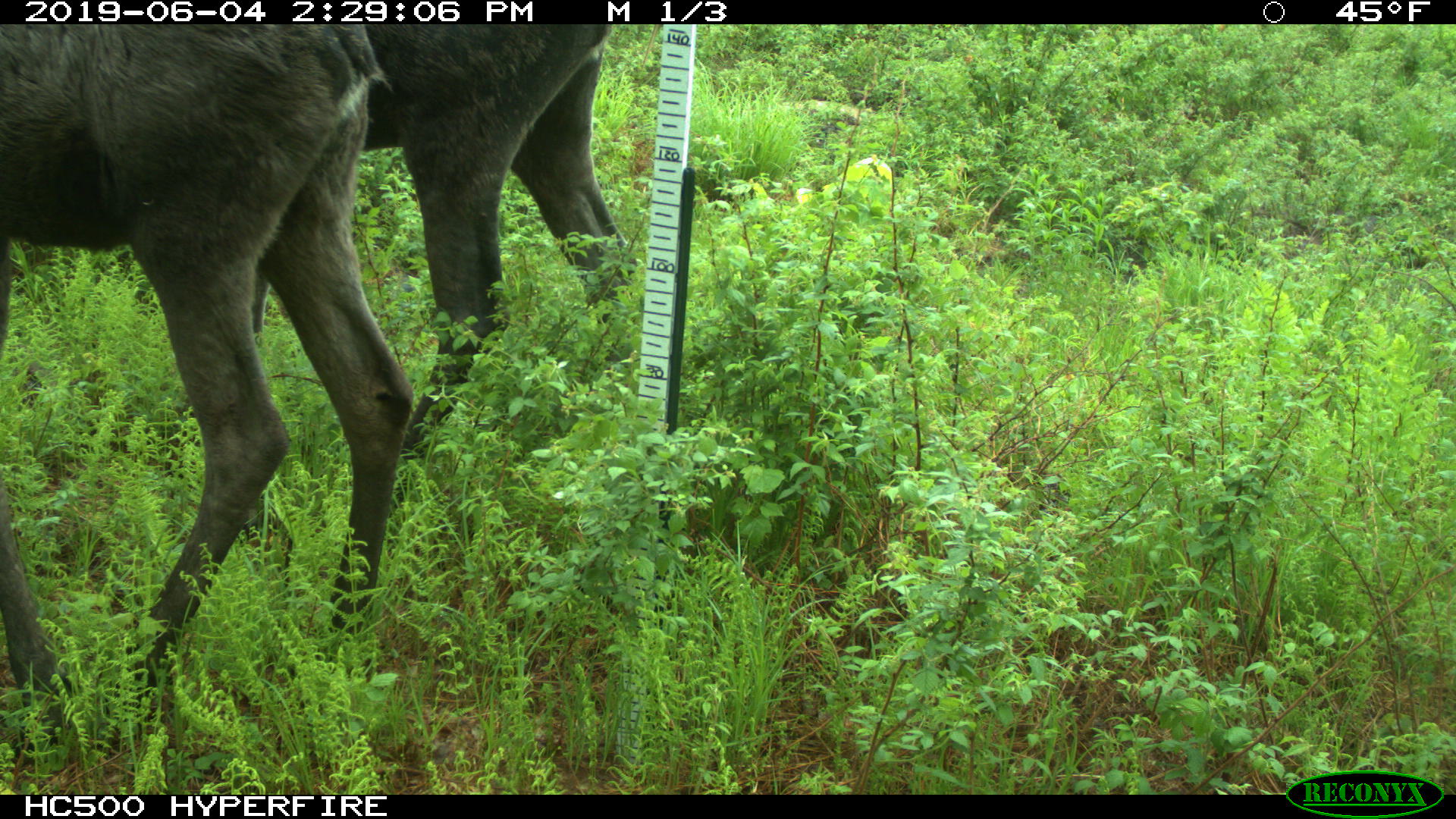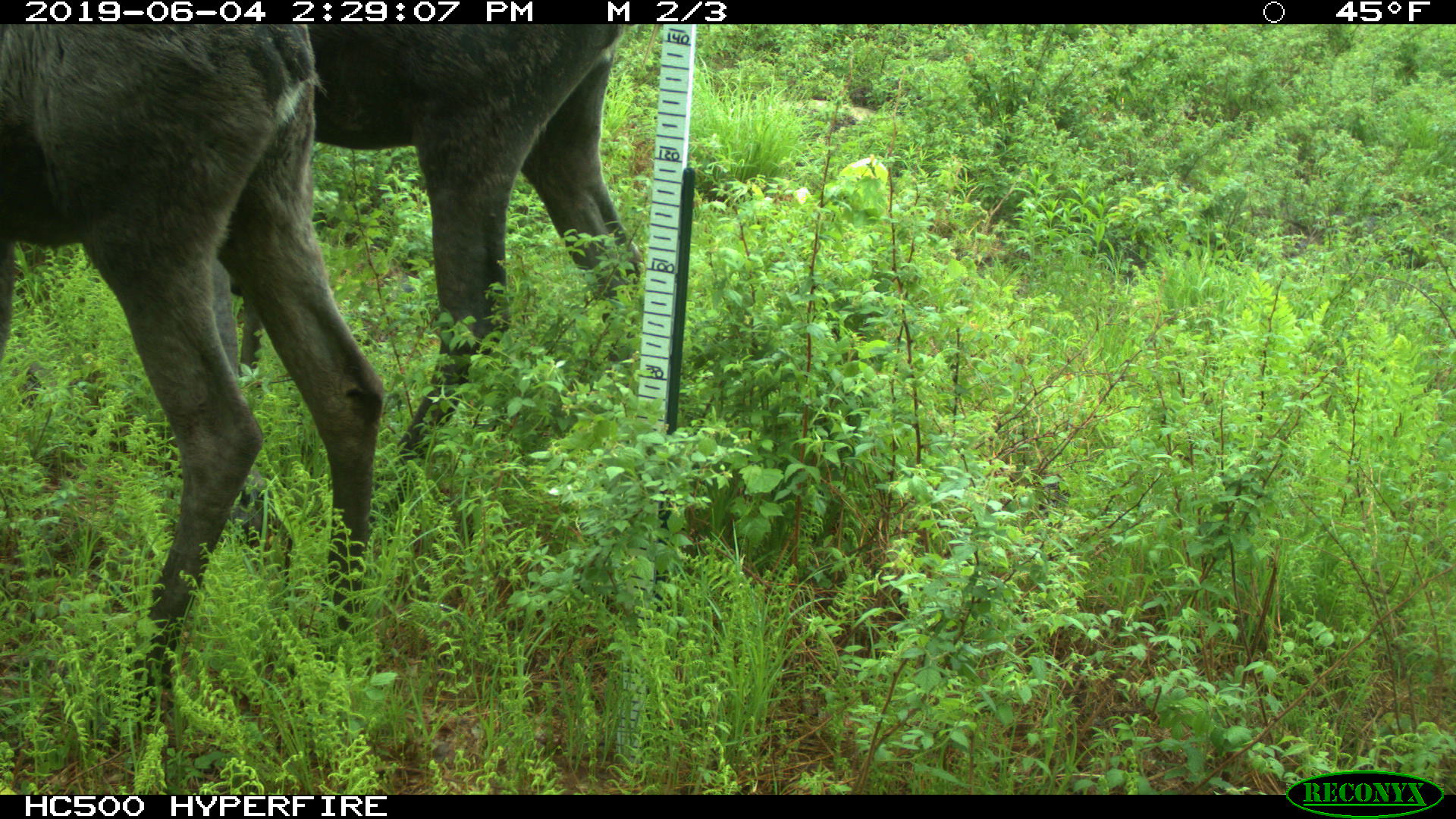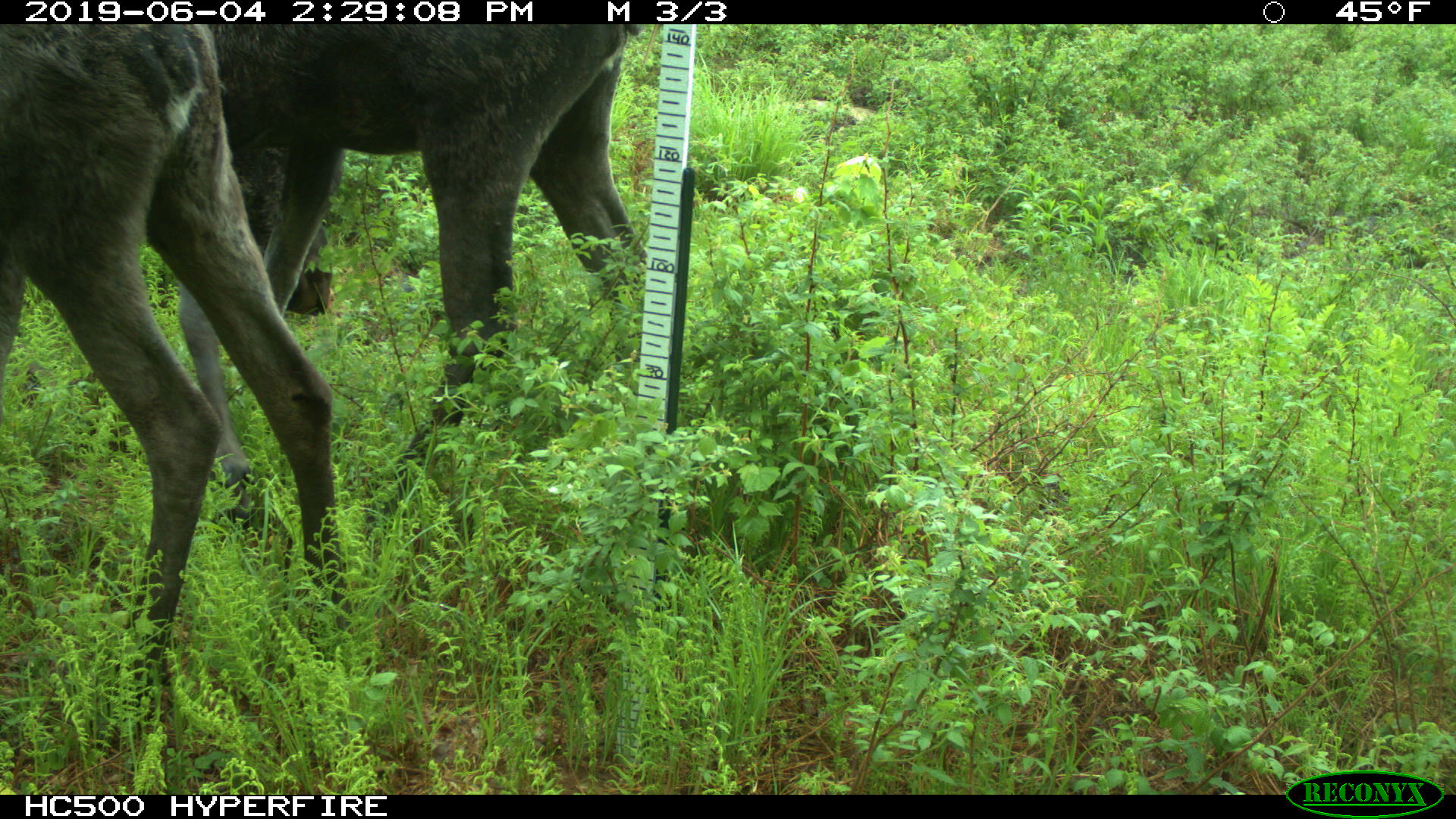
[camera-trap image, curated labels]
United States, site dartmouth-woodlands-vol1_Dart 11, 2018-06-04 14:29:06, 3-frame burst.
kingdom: Animalia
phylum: Chordata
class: Mammalia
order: Artiodactyla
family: Cervidae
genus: Alces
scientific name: Alces alces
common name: moose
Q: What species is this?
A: Moose (Alces alces).